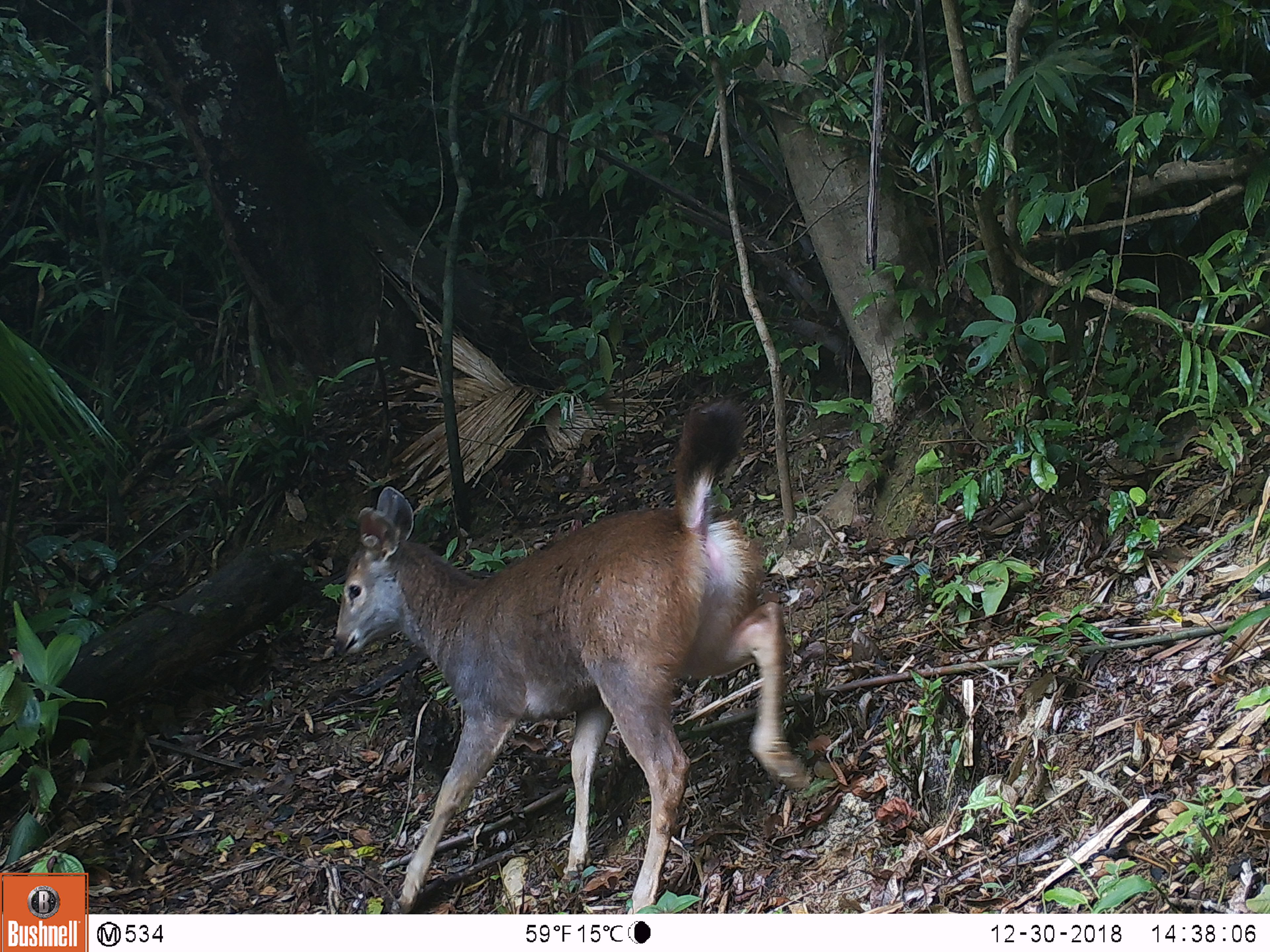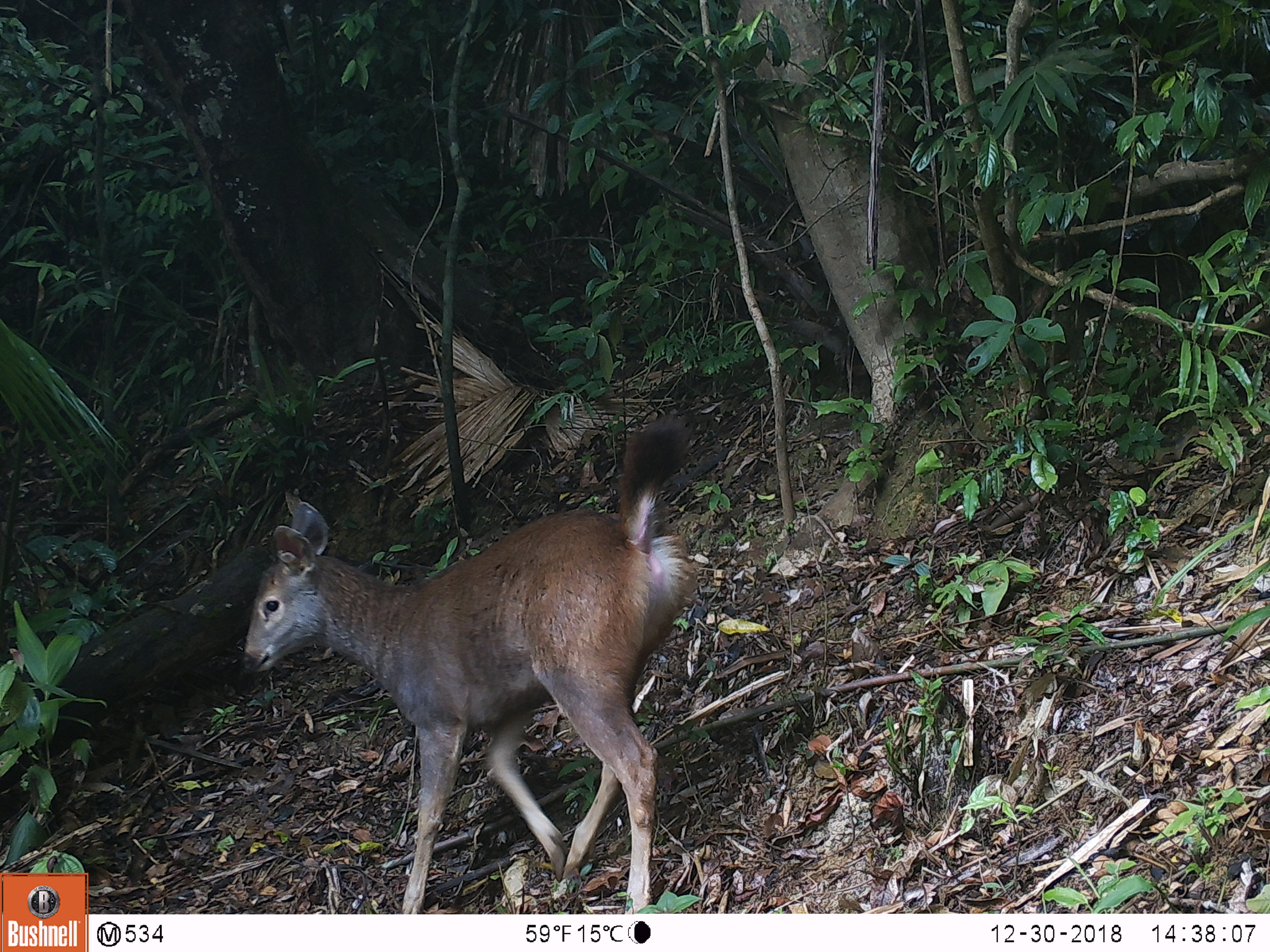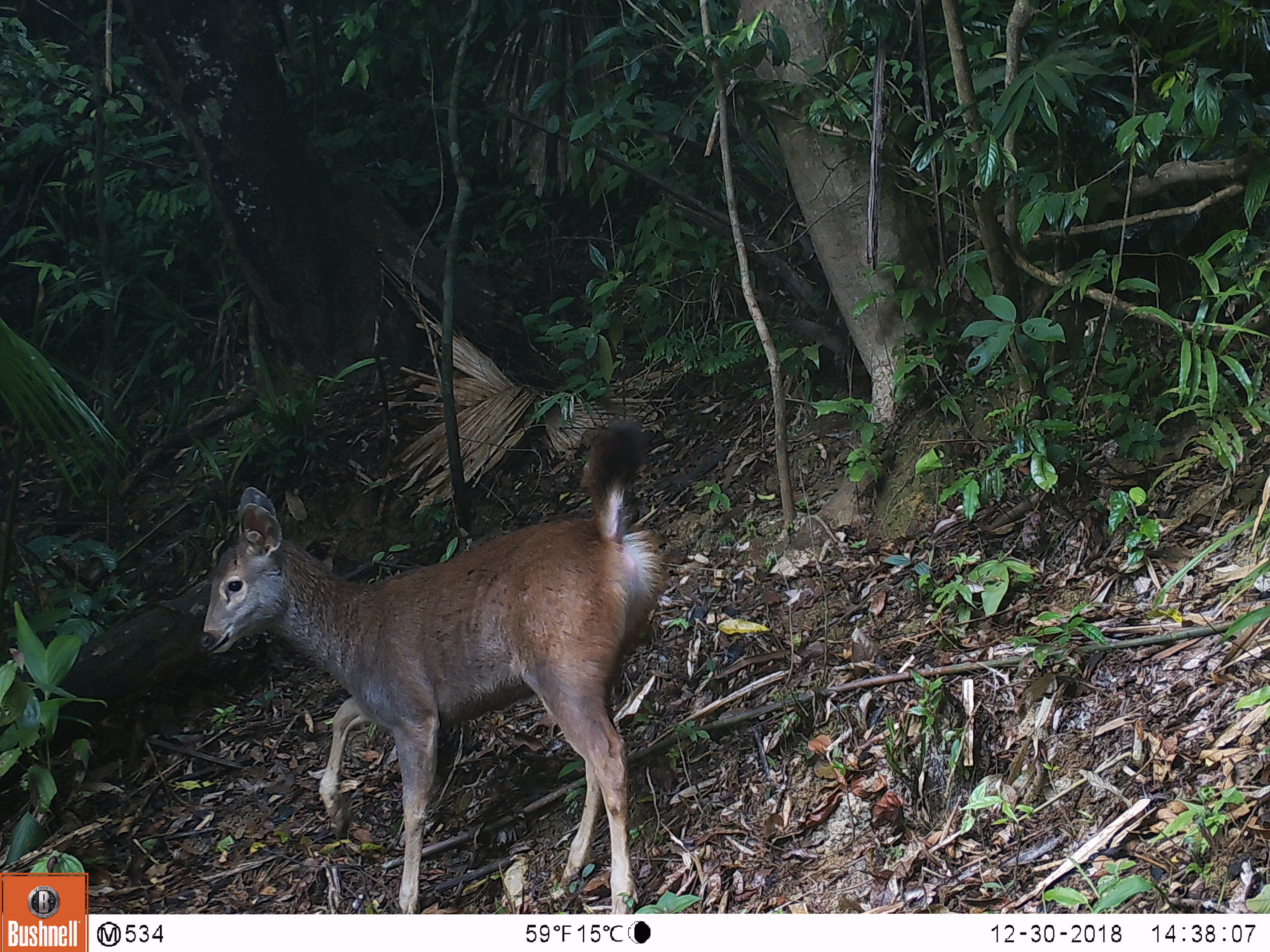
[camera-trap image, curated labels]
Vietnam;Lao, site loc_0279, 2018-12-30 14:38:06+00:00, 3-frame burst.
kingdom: Animalia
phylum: Chordata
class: Mammalia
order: Artiodactyla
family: Cervidae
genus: Rusa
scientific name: Rusa unicolor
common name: sambar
Sambar (Rusa unicolor). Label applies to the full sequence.